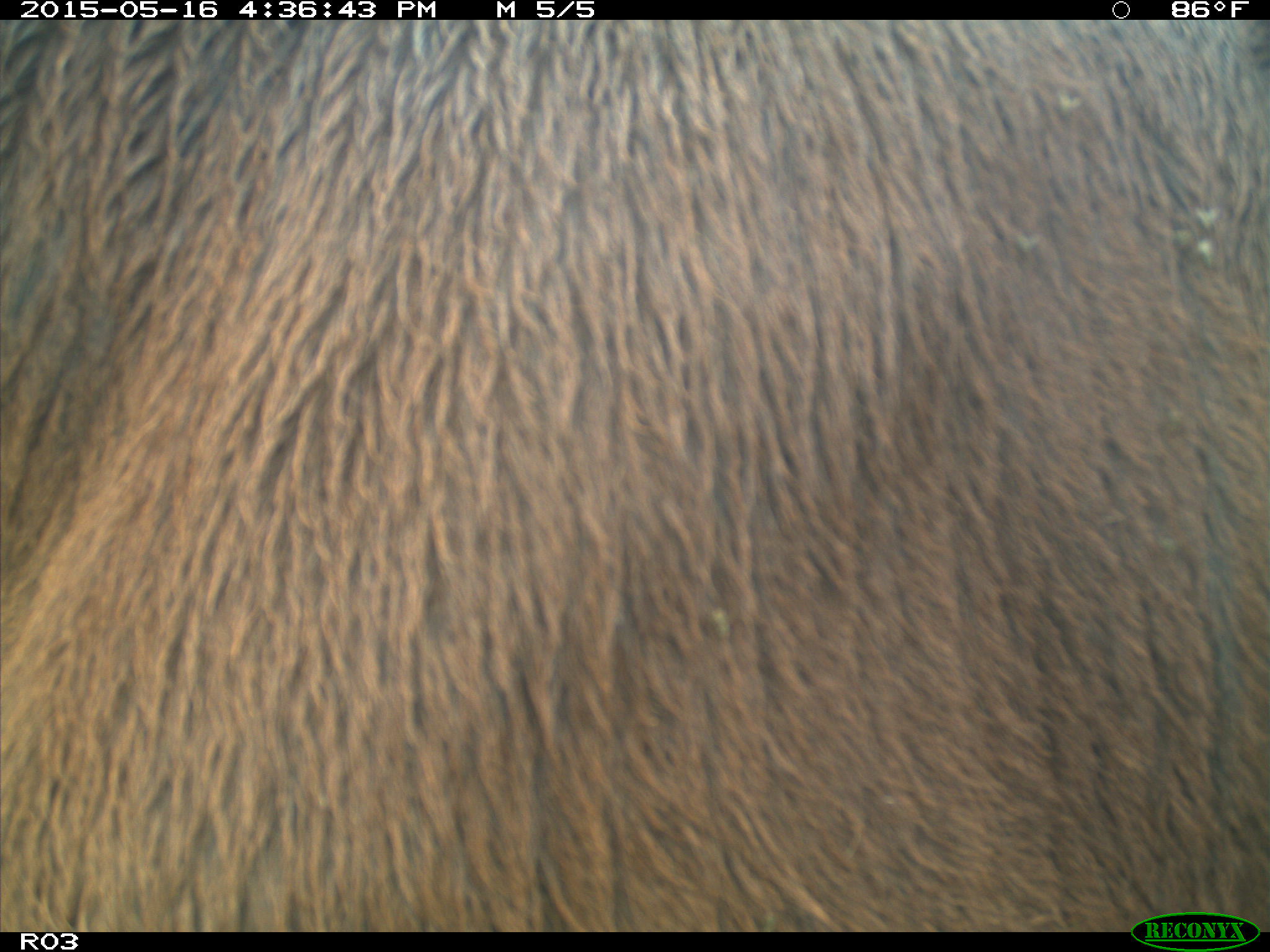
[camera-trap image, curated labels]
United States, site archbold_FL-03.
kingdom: Animalia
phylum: Chordata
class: Mammalia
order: Artiodactyla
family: Bovidae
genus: Bos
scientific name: Bos taurus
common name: domestic cow